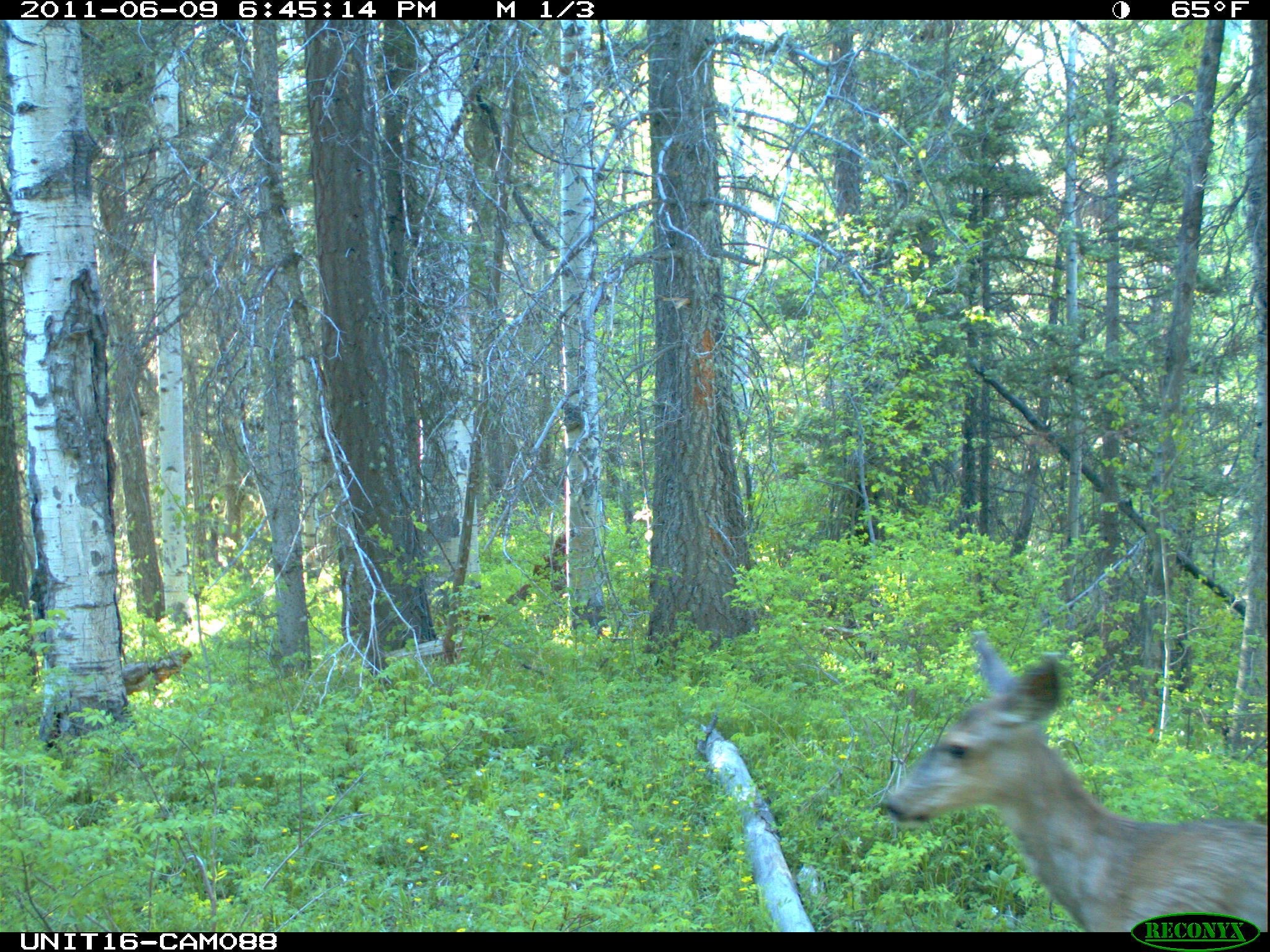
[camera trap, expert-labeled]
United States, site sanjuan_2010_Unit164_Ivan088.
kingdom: Animalia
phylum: Chordata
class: Mammalia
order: Artiodactyla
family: Cervidae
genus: Odocoileus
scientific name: Odocoileus hemionus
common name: mule deer